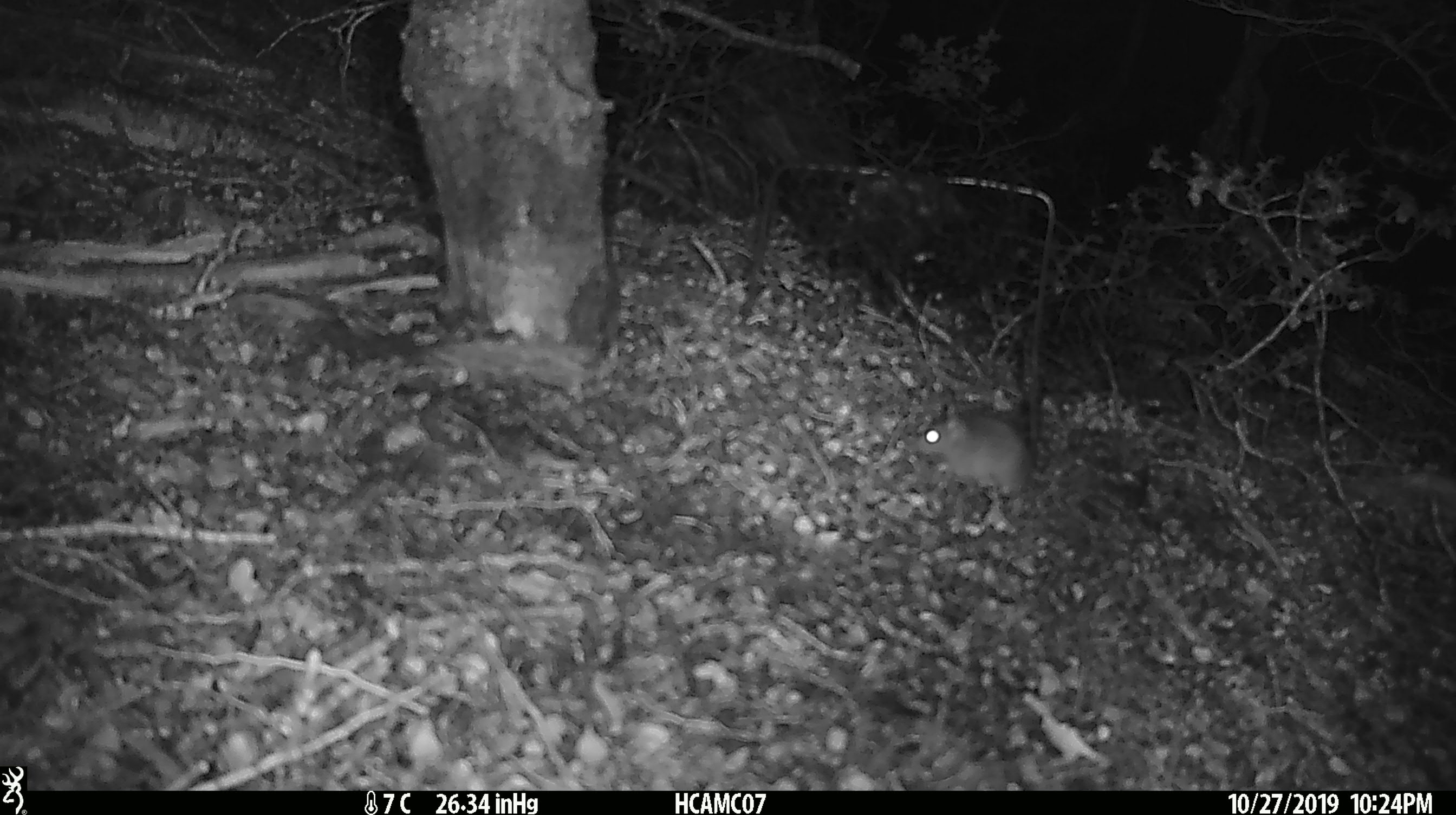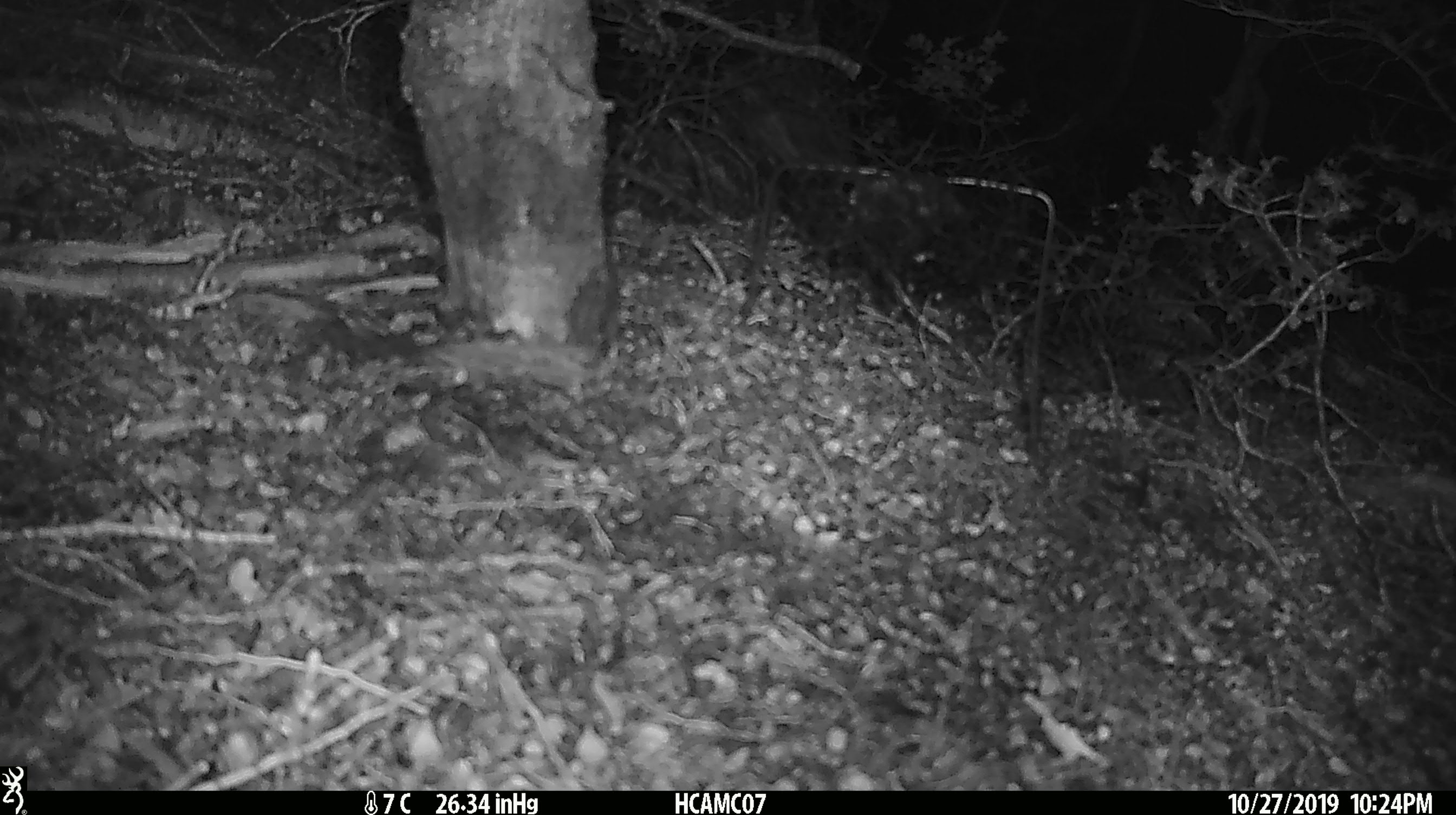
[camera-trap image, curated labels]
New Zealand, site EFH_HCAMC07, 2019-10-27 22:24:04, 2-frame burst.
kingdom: Animalia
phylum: Chordata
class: Mammalia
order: Rodentia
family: Muridae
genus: Mus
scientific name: Mus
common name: mouse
Mouse (Mus).